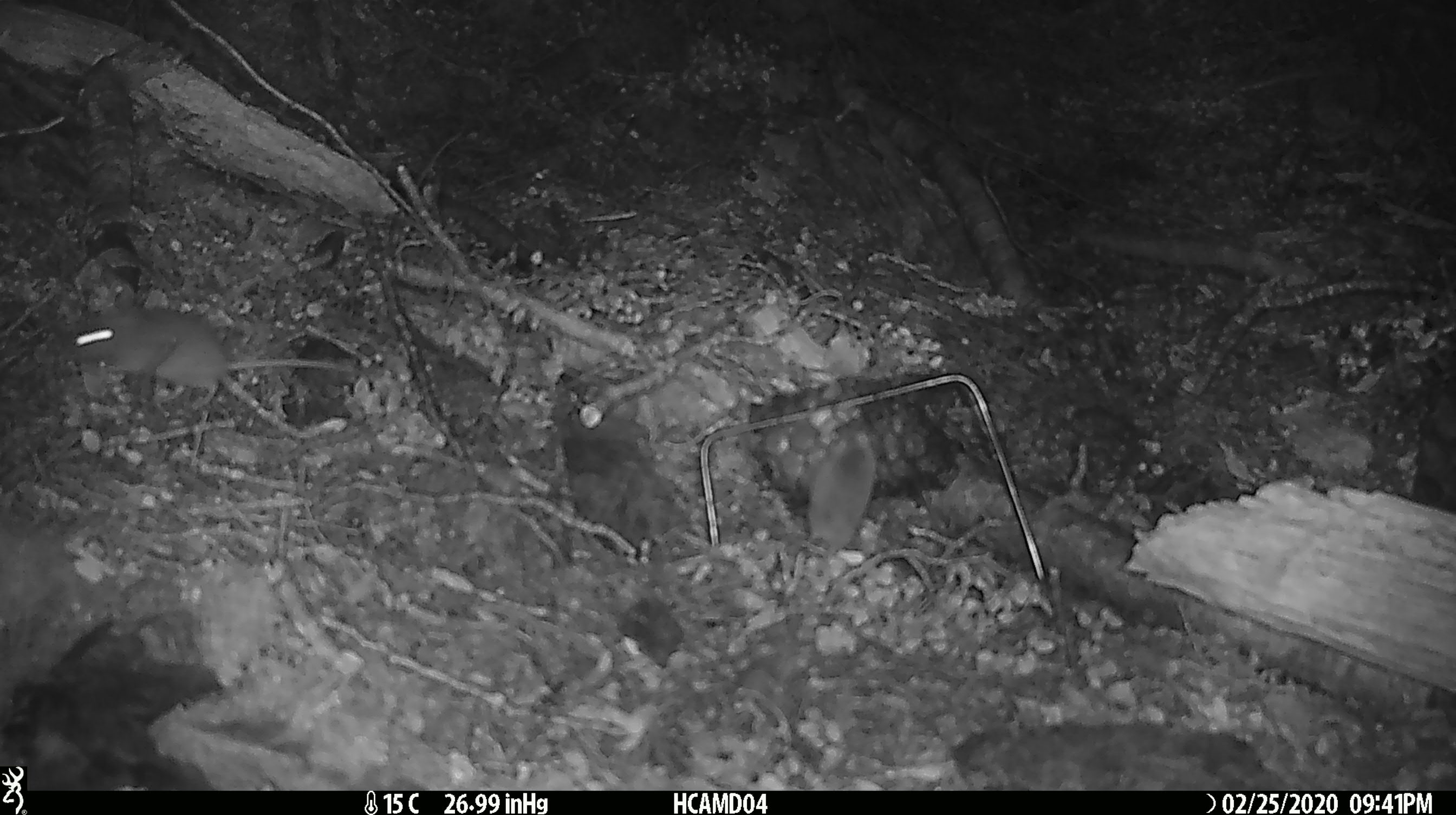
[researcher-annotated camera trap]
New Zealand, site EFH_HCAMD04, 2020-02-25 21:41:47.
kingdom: Animalia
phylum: Chordata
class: Mammalia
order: Rodentia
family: Muridae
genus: Mus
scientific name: Mus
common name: mouse